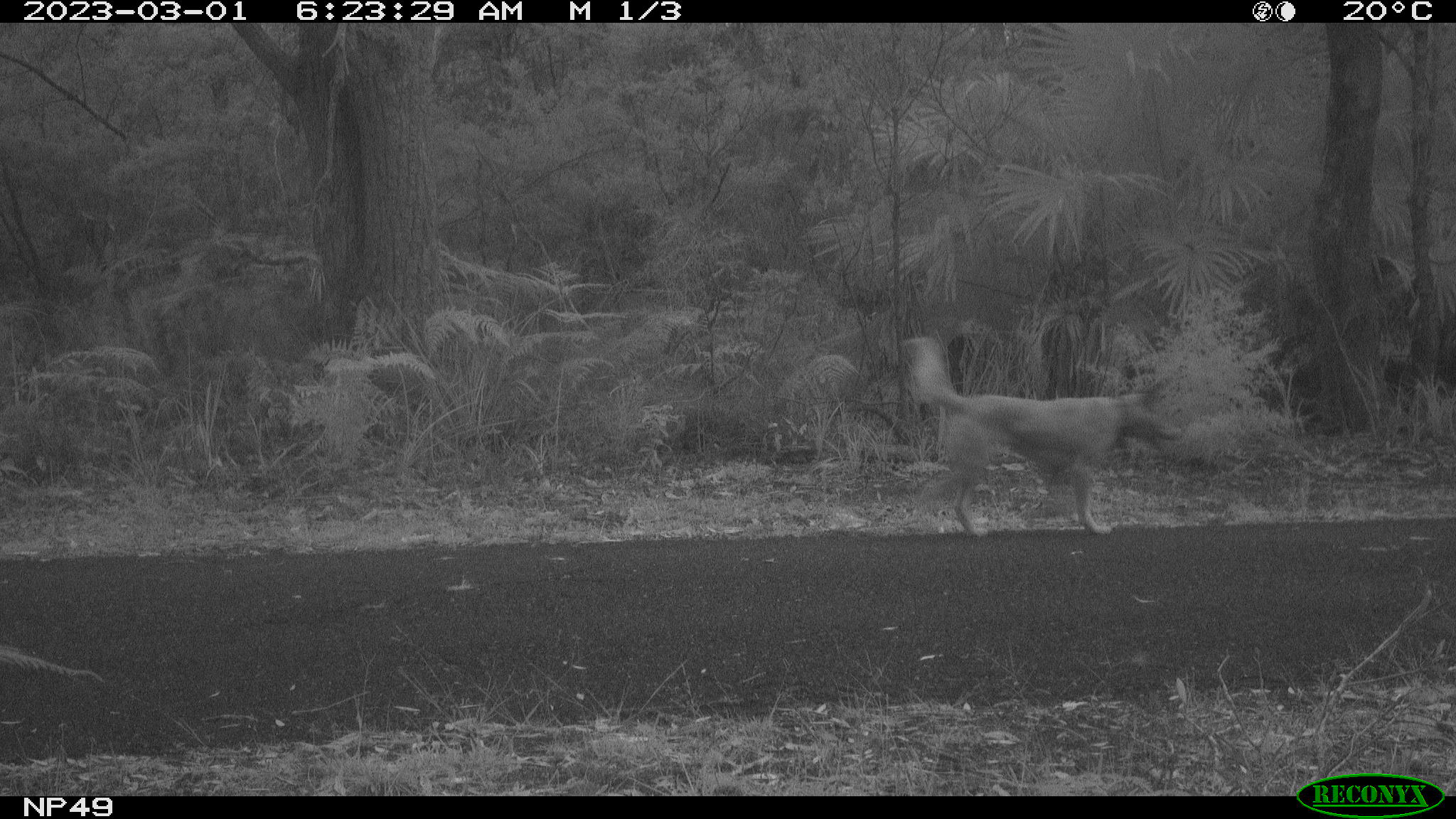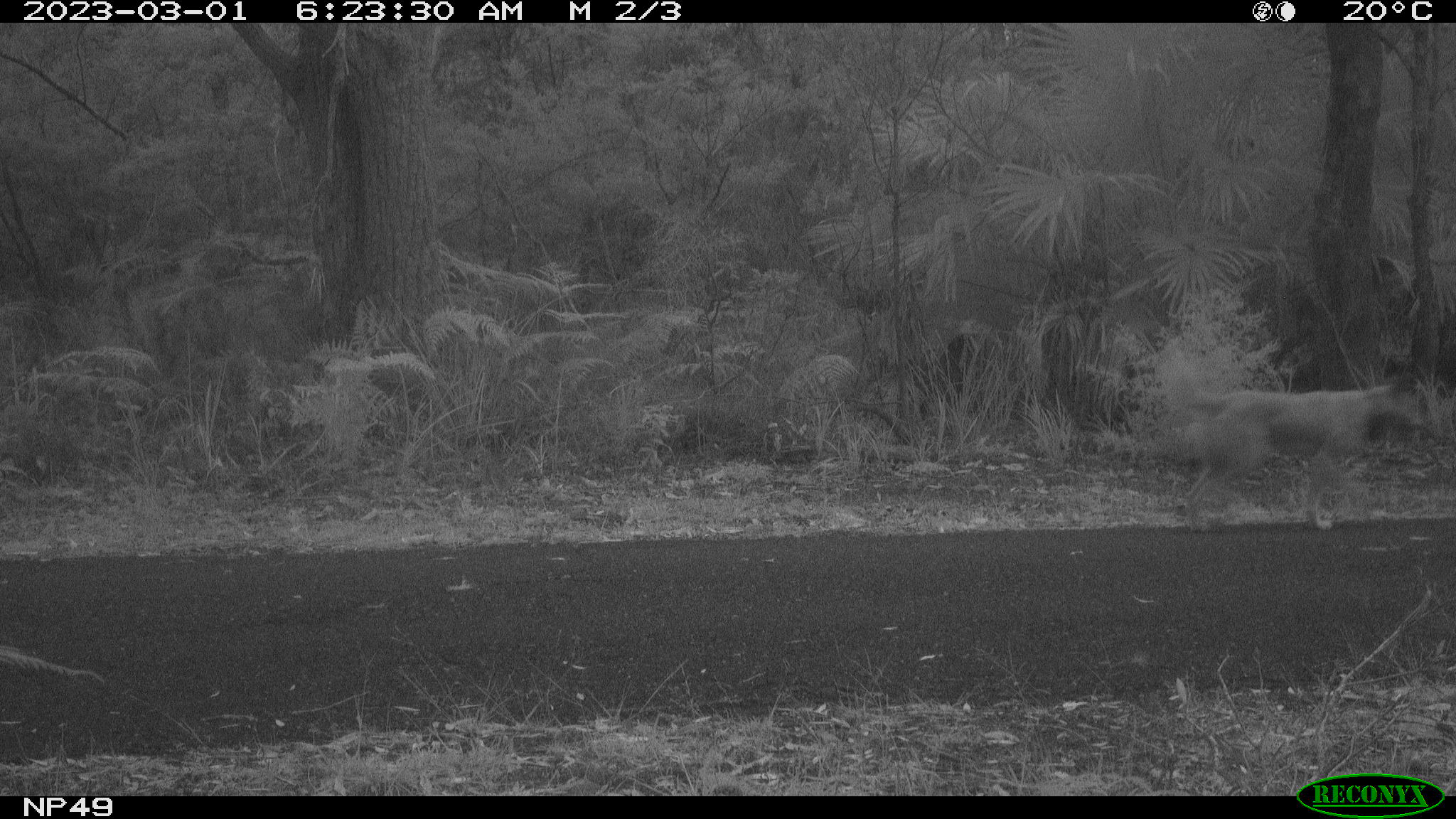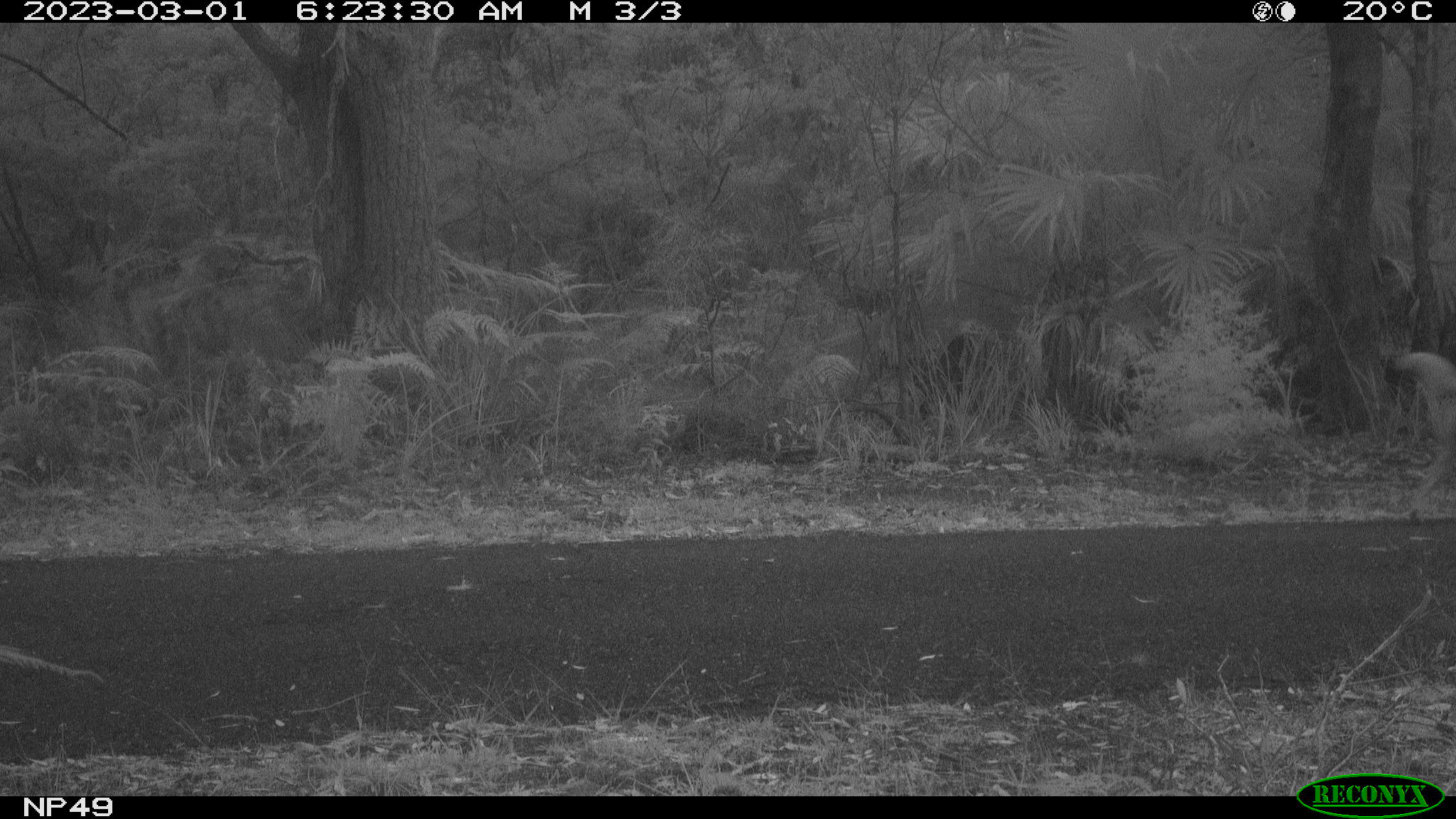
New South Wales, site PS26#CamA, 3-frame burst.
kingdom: Animalia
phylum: Chordata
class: Mammalia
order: Carnivora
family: Canidae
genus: Canis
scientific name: Canis familiaris dingo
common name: dingo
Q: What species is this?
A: Dingo (Canis familiaris dingo).